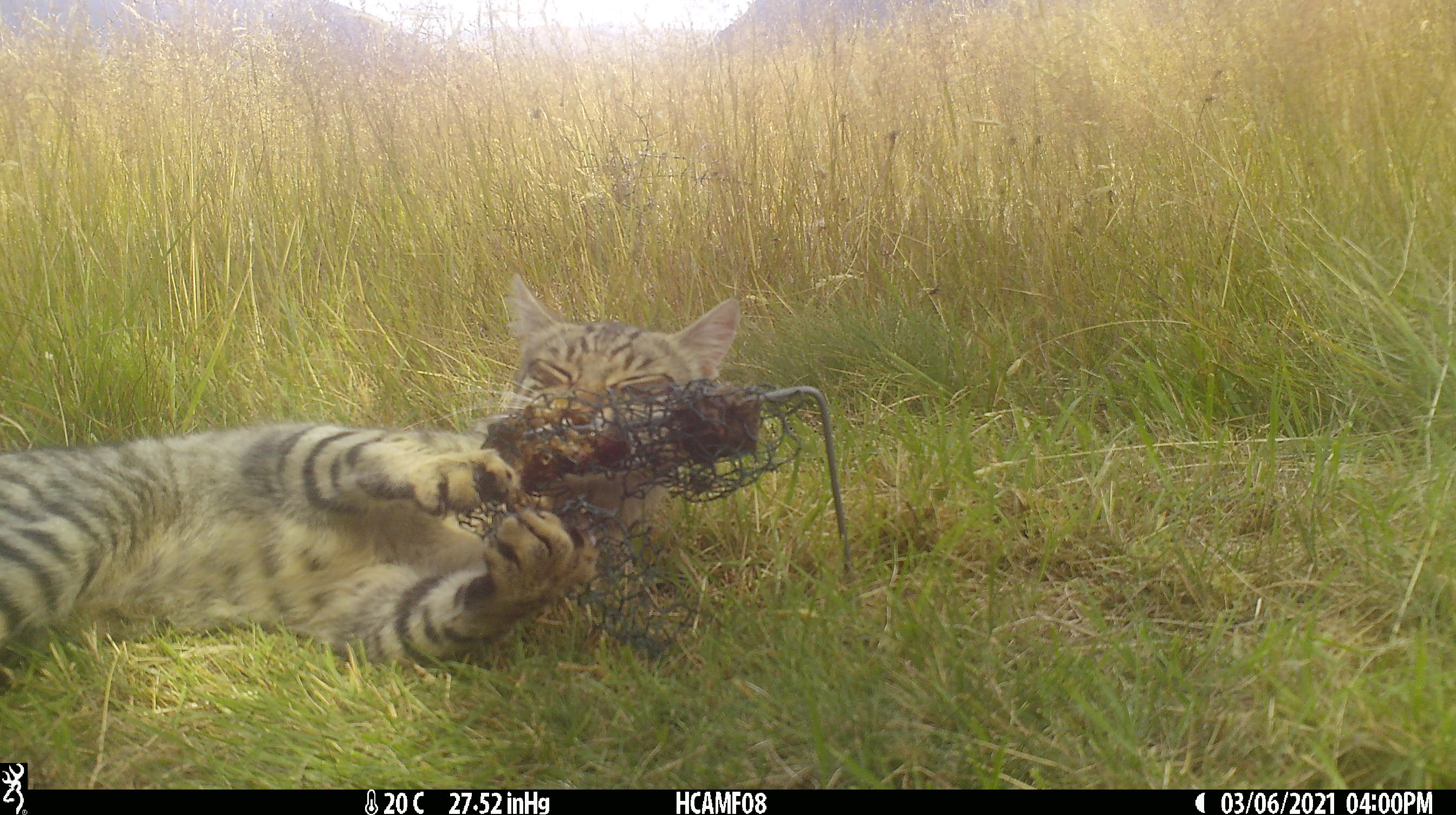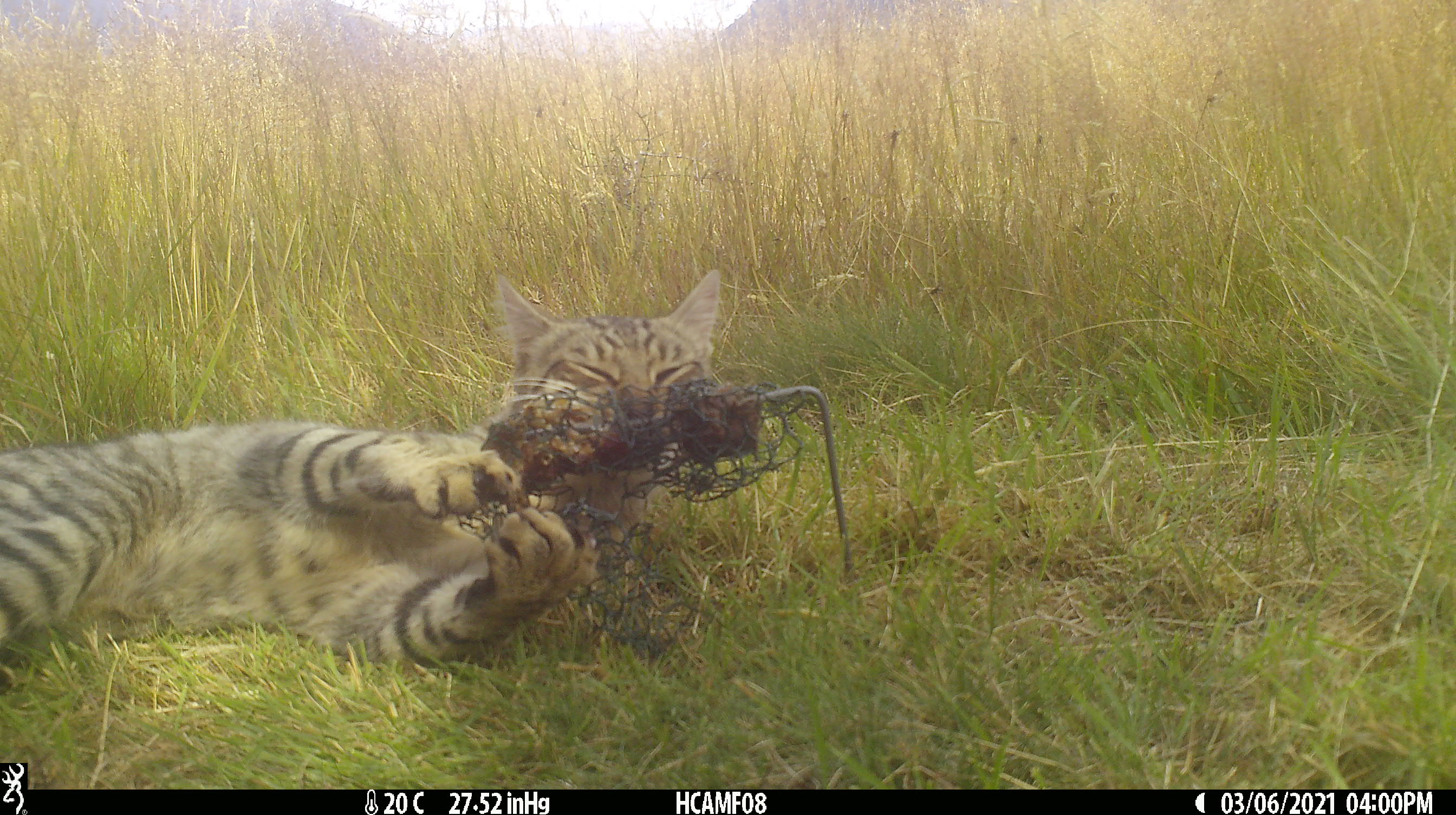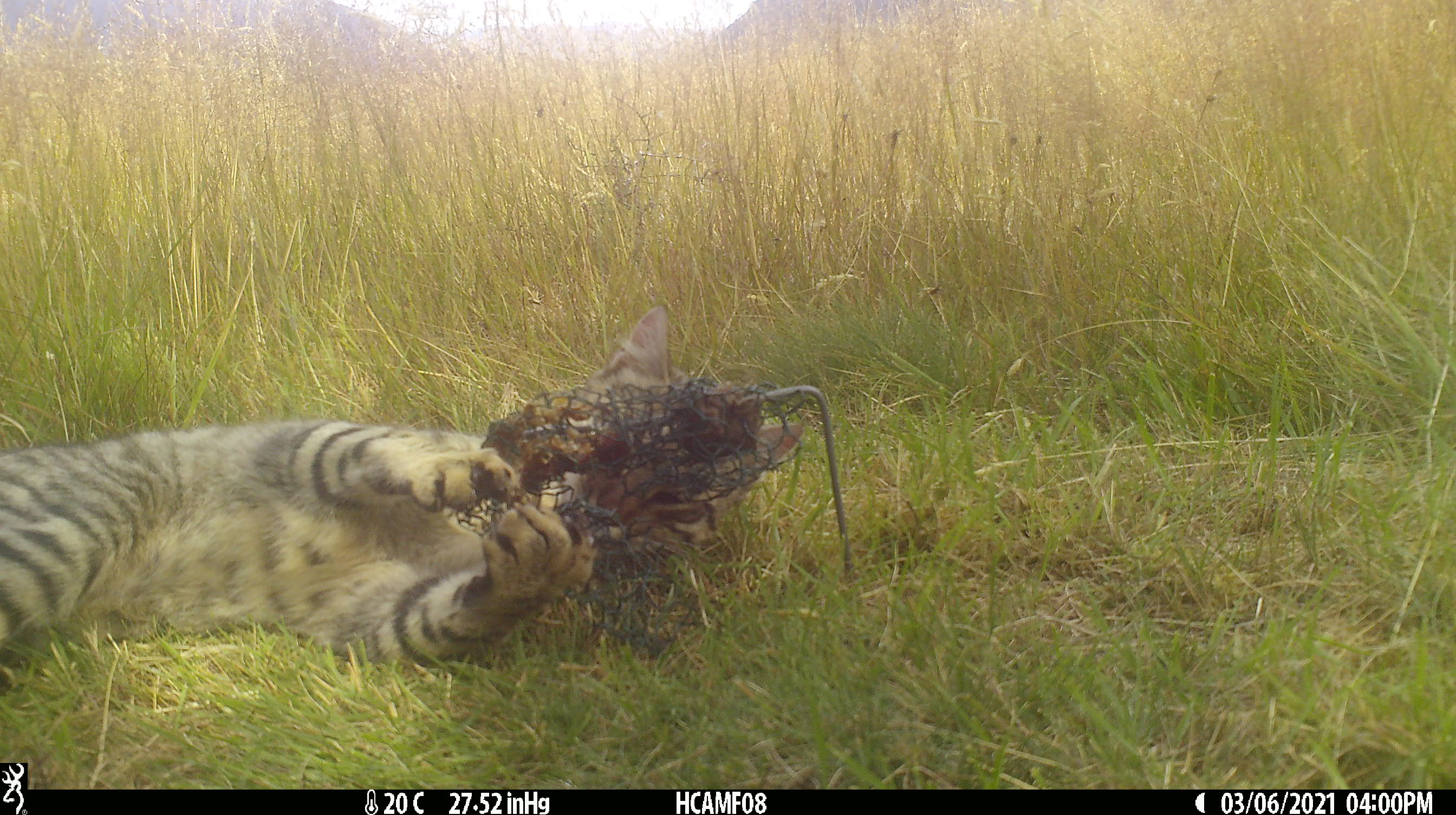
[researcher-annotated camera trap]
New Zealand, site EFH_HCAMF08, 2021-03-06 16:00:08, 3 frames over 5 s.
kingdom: Animalia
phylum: Chordata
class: Mammalia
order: Carnivora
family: Felidae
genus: Felis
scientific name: Felis catus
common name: domestic cat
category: cat